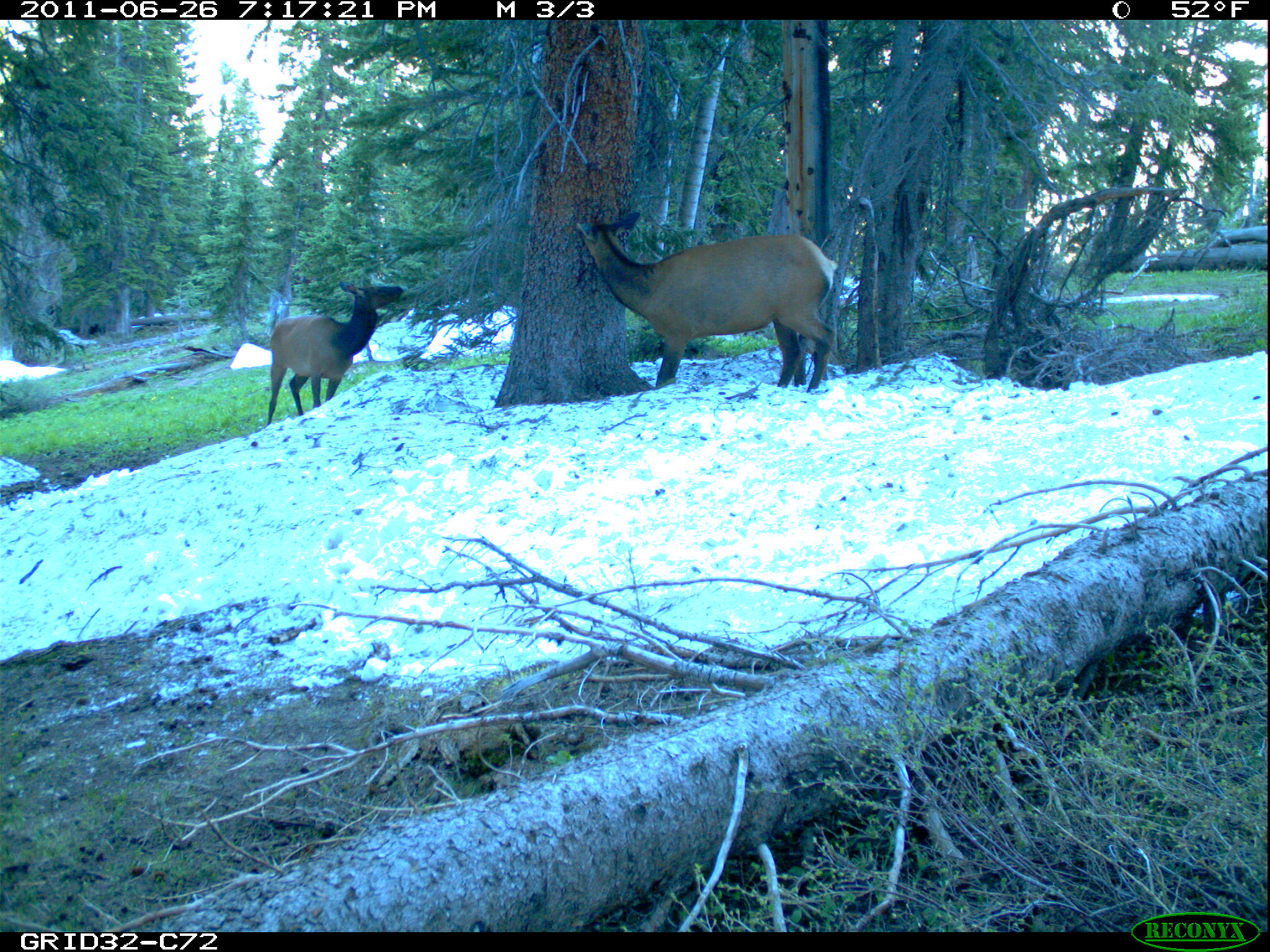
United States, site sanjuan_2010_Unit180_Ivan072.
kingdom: Animalia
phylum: Chordata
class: Mammalia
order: Artiodactyla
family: Cervidae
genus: Cervus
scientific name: Cervus elaphus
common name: red deer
Cervus elaphus (red deer).